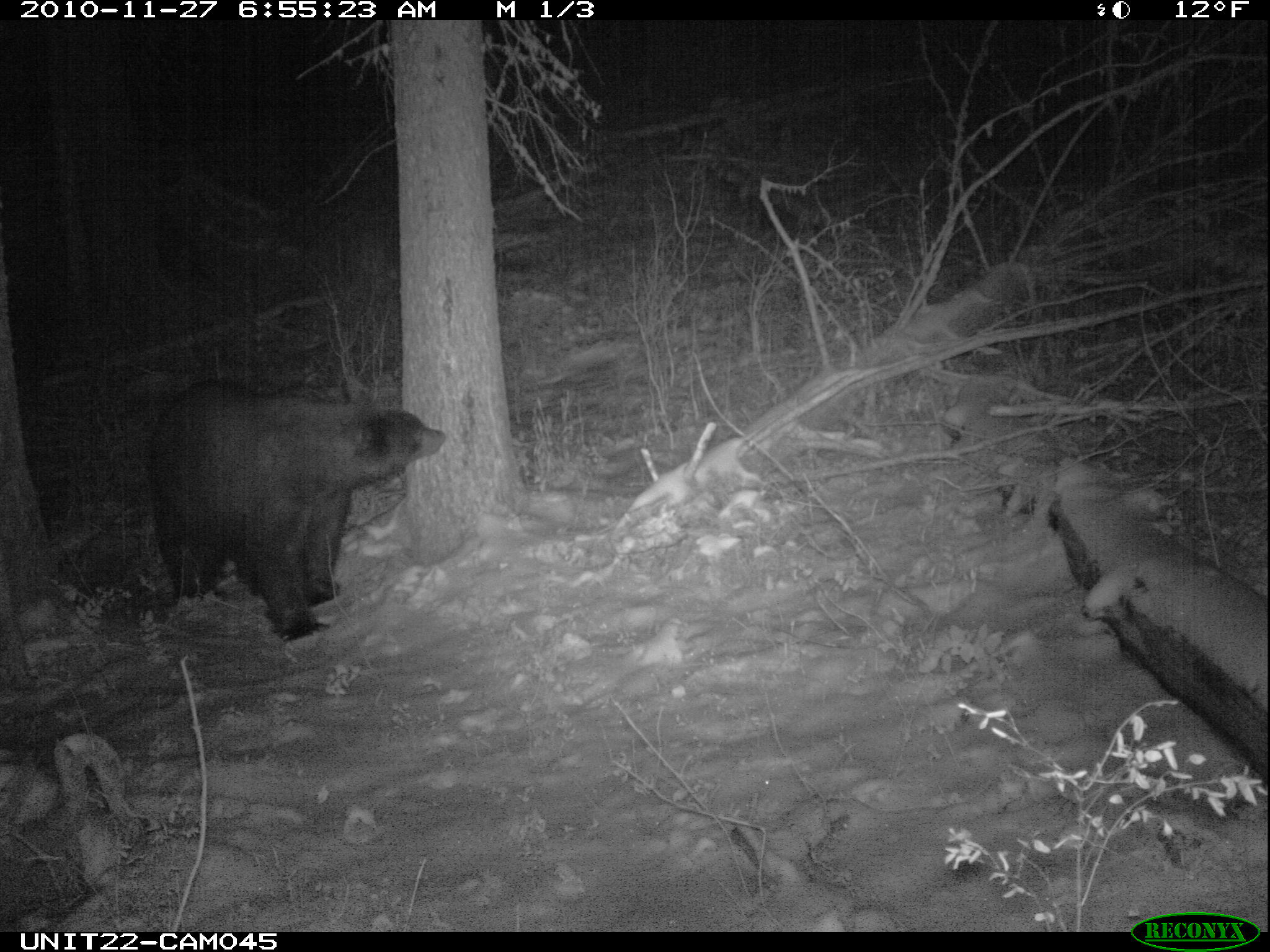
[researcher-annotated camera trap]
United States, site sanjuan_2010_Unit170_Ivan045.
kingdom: Animalia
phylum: Chordata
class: Mammalia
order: Carnivora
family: Ursidae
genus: Ursus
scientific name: Ursus americanus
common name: american black bear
Ursus americanus (american black bear).